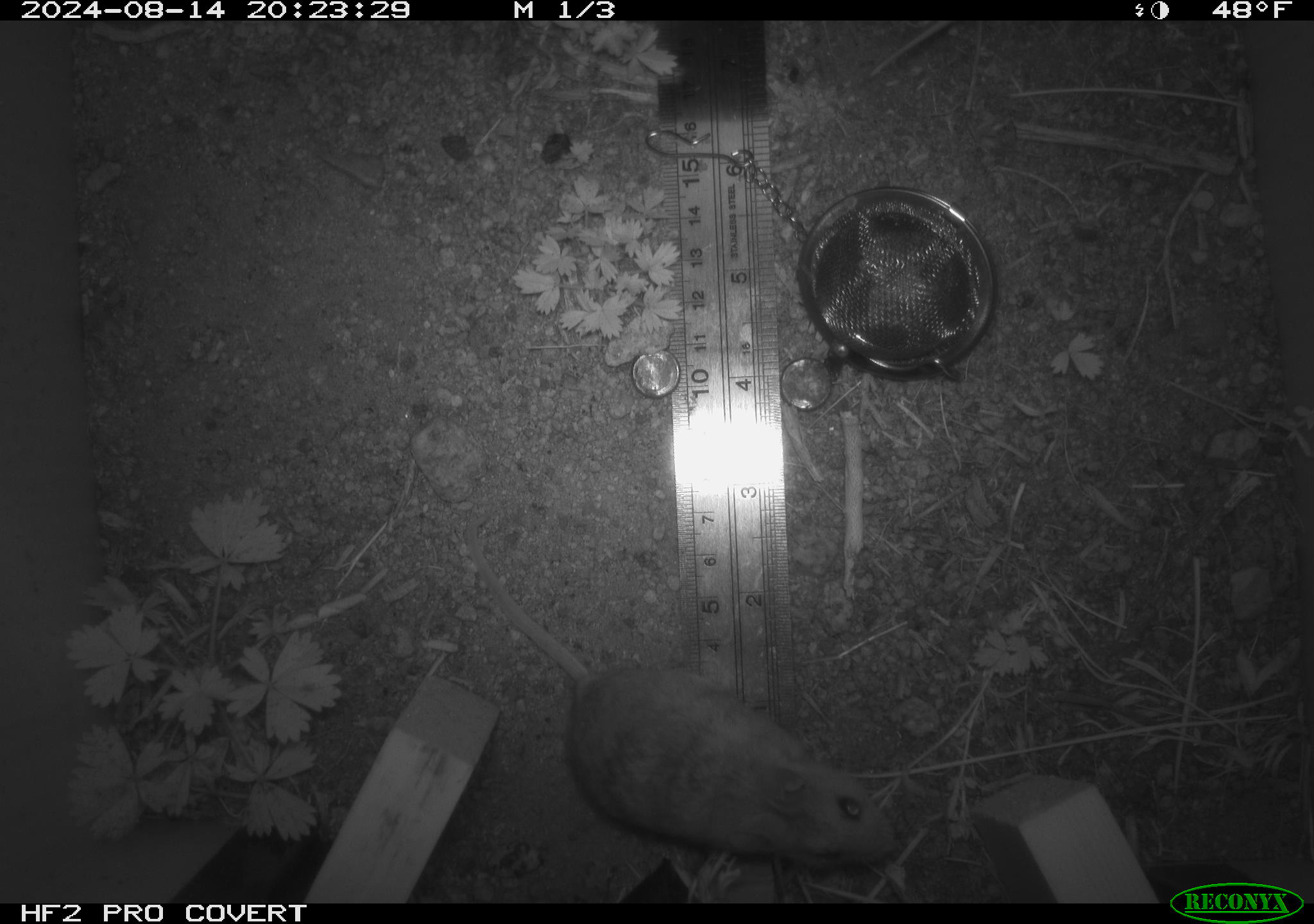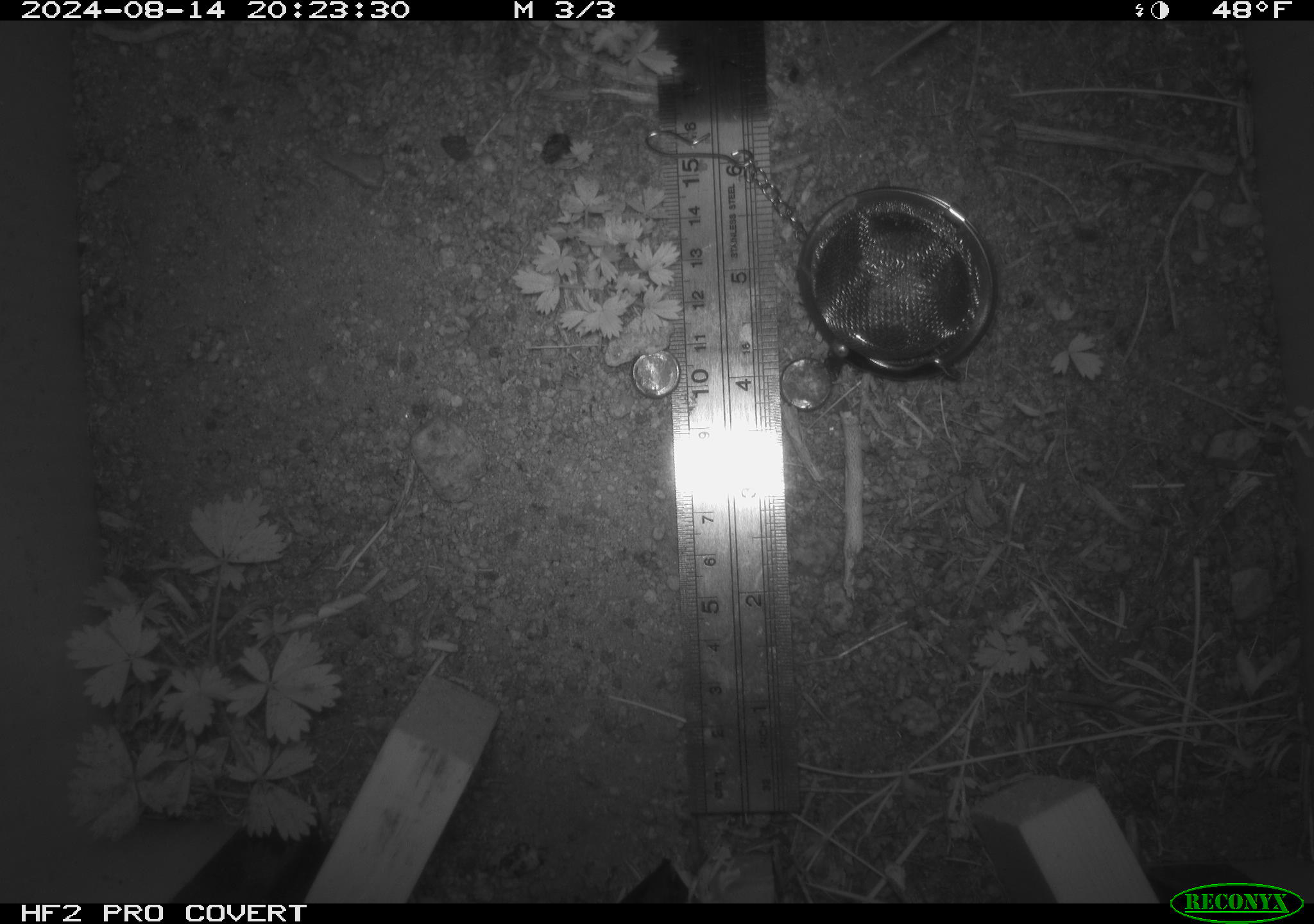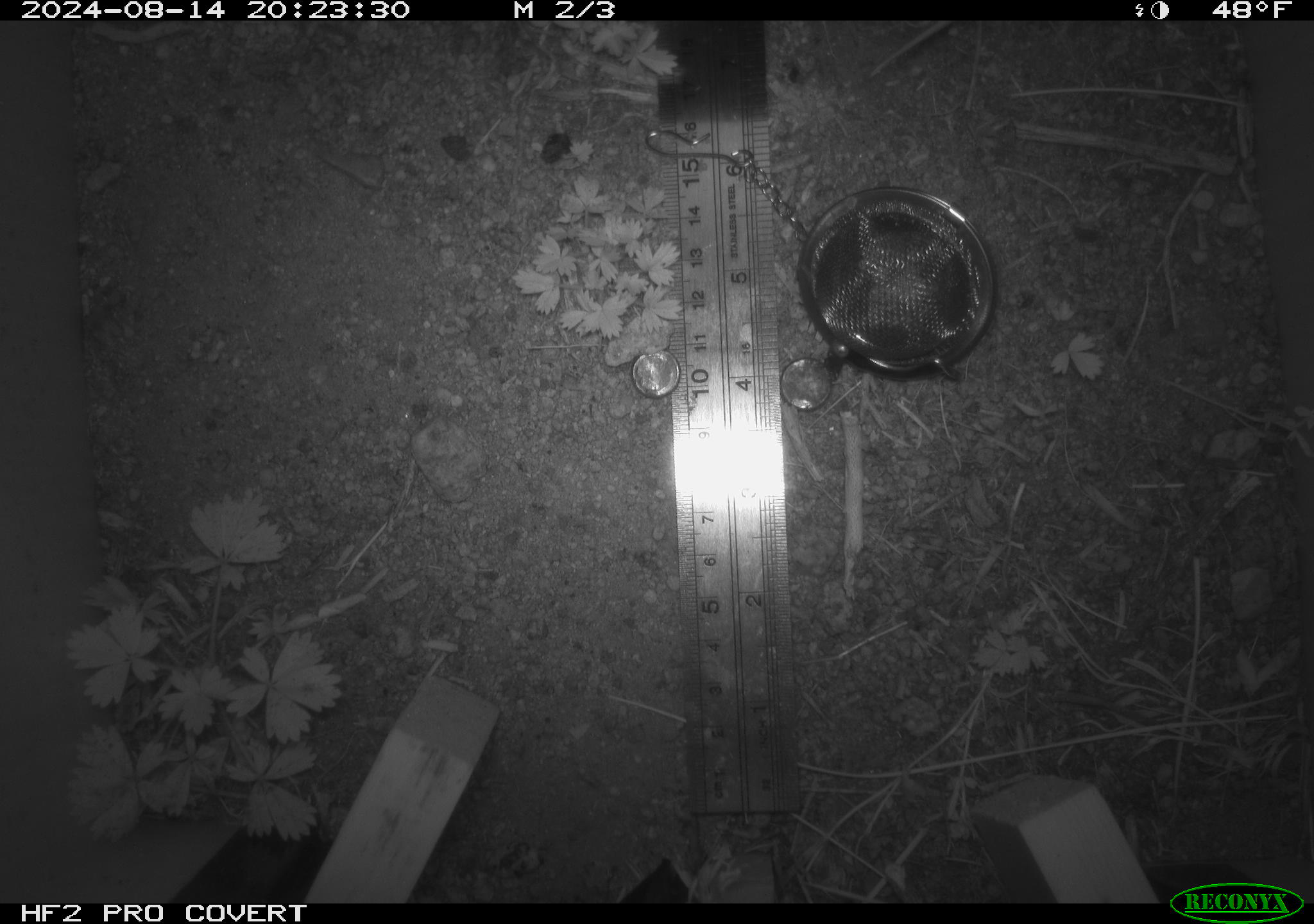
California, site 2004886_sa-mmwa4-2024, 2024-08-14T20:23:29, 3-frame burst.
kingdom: Animalia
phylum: Chordata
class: Mammalia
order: Rodentia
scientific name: Rodentia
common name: mouse species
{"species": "mouse species (Rodentia)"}